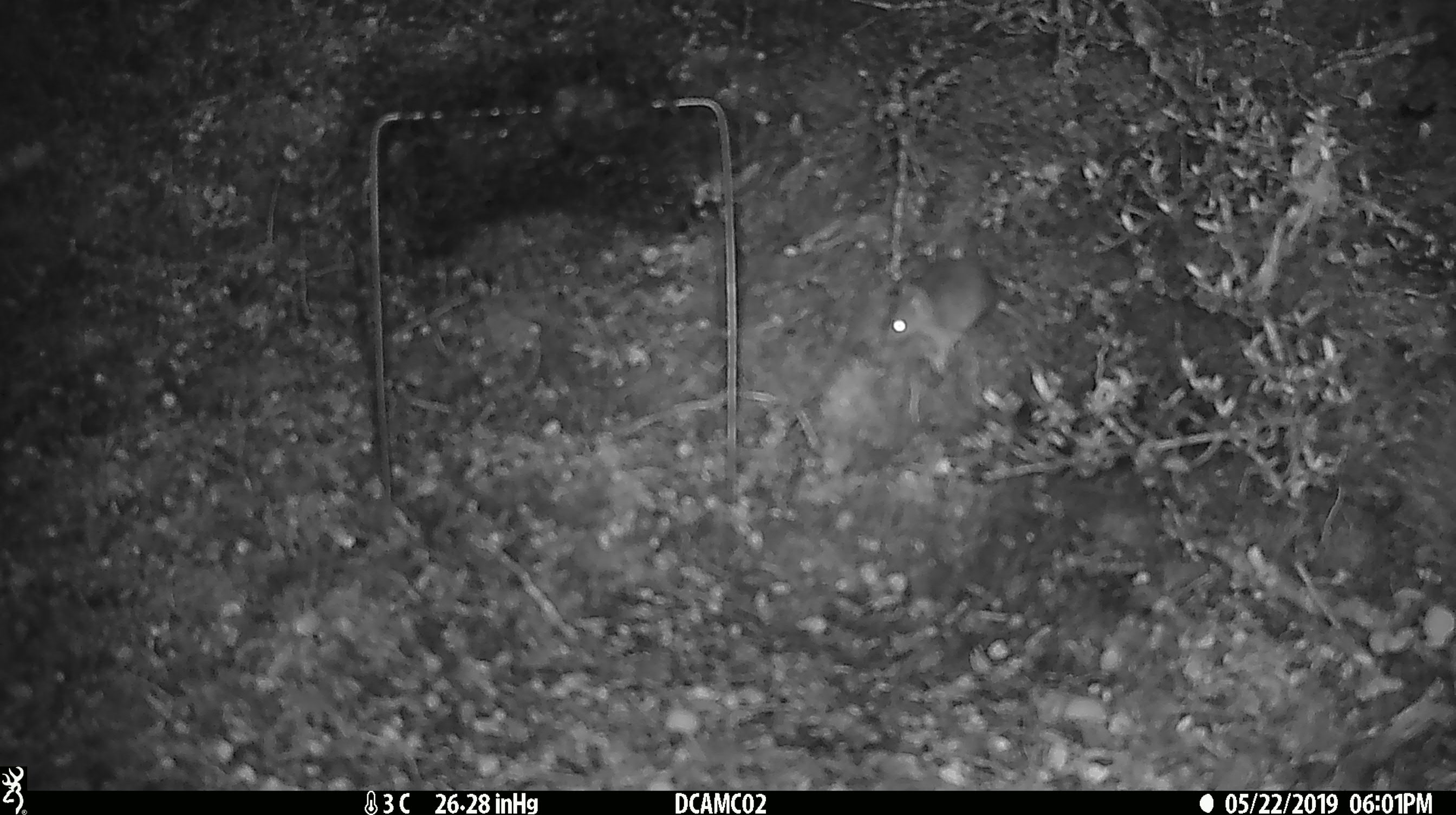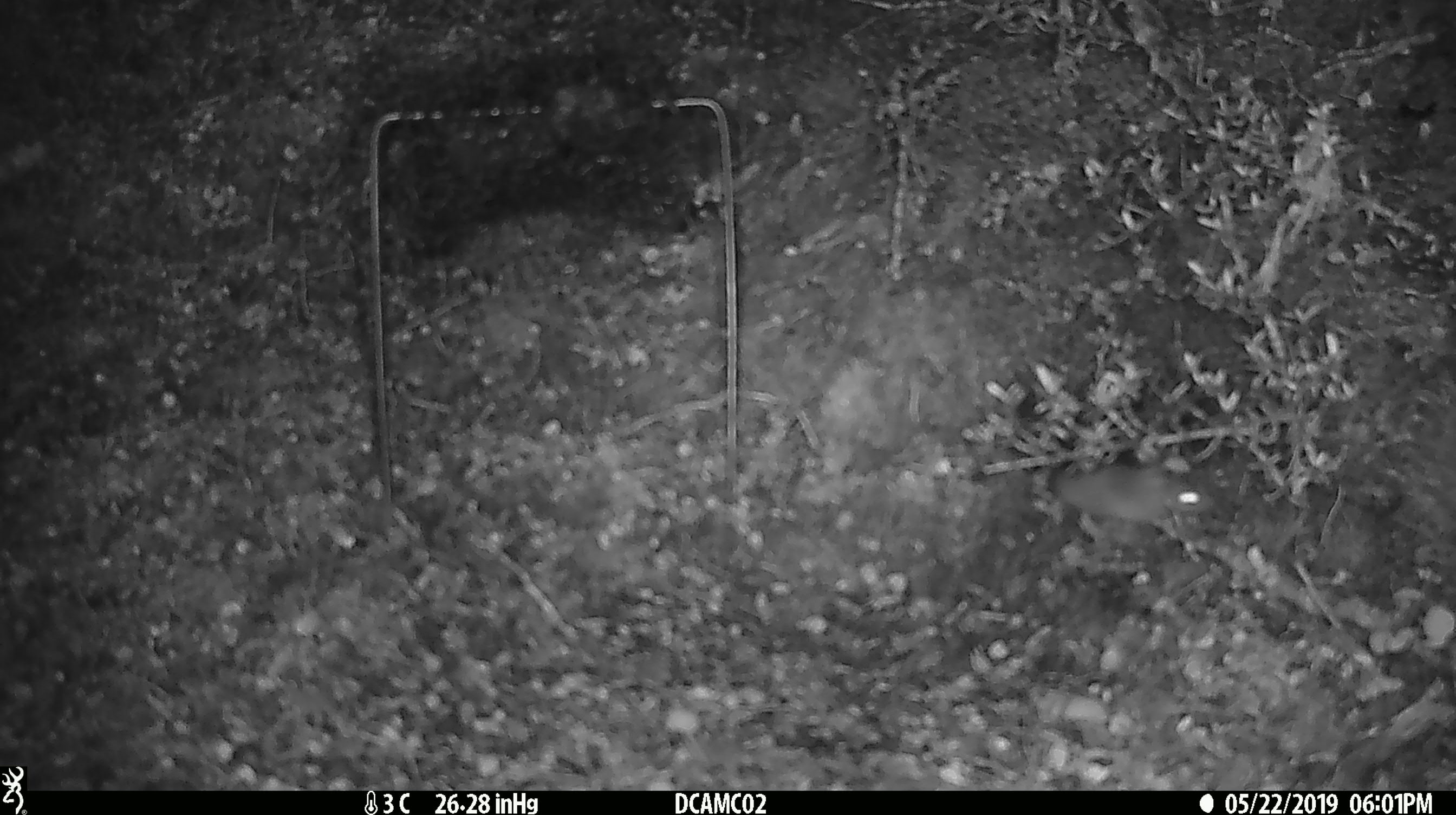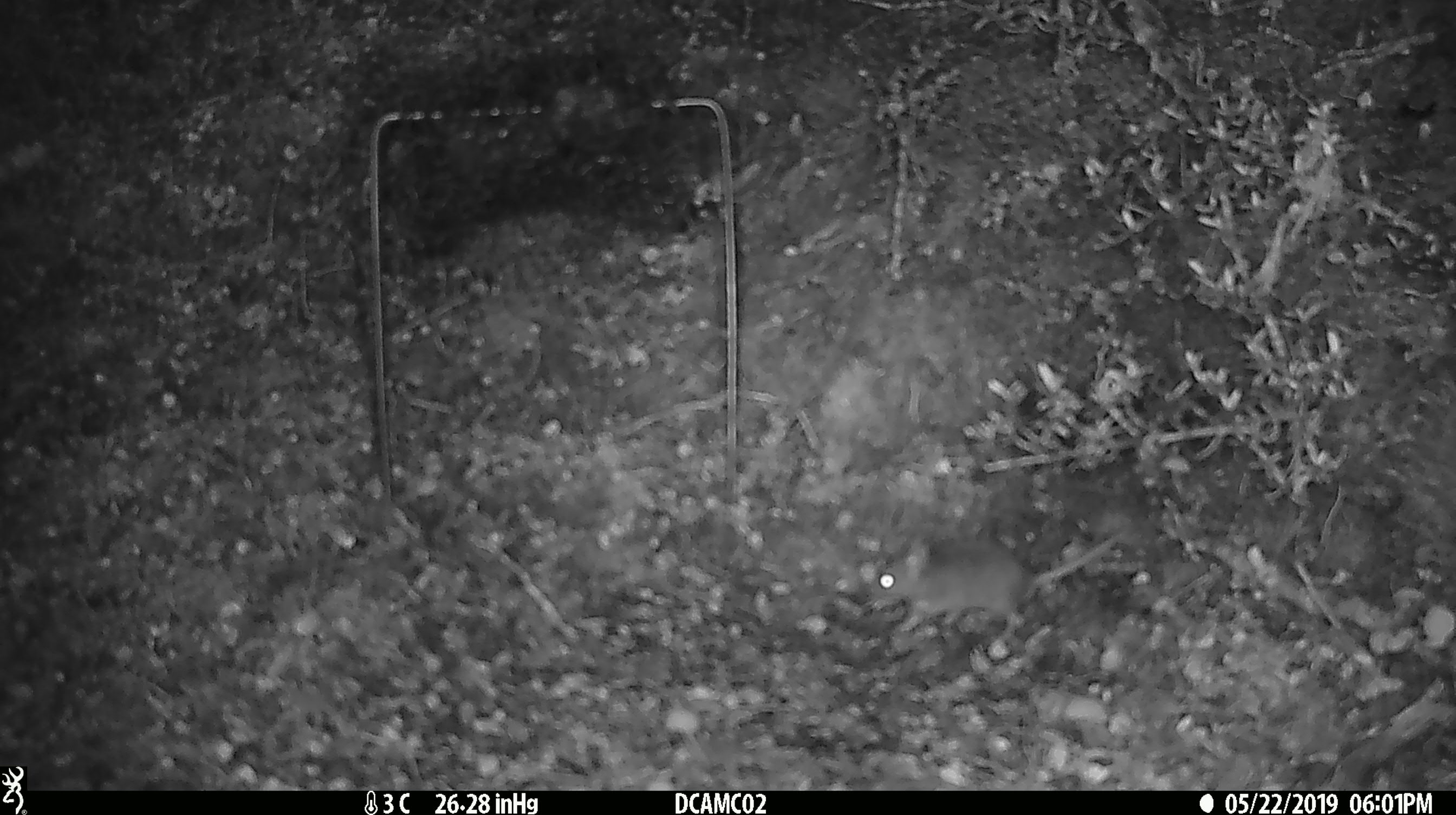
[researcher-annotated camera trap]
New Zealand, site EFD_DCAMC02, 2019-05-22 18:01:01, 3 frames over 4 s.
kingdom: Animalia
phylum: Chordata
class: Mammalia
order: Rodentia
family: Muridae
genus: Mus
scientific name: Mus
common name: mouse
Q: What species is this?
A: Mouse (Mus).